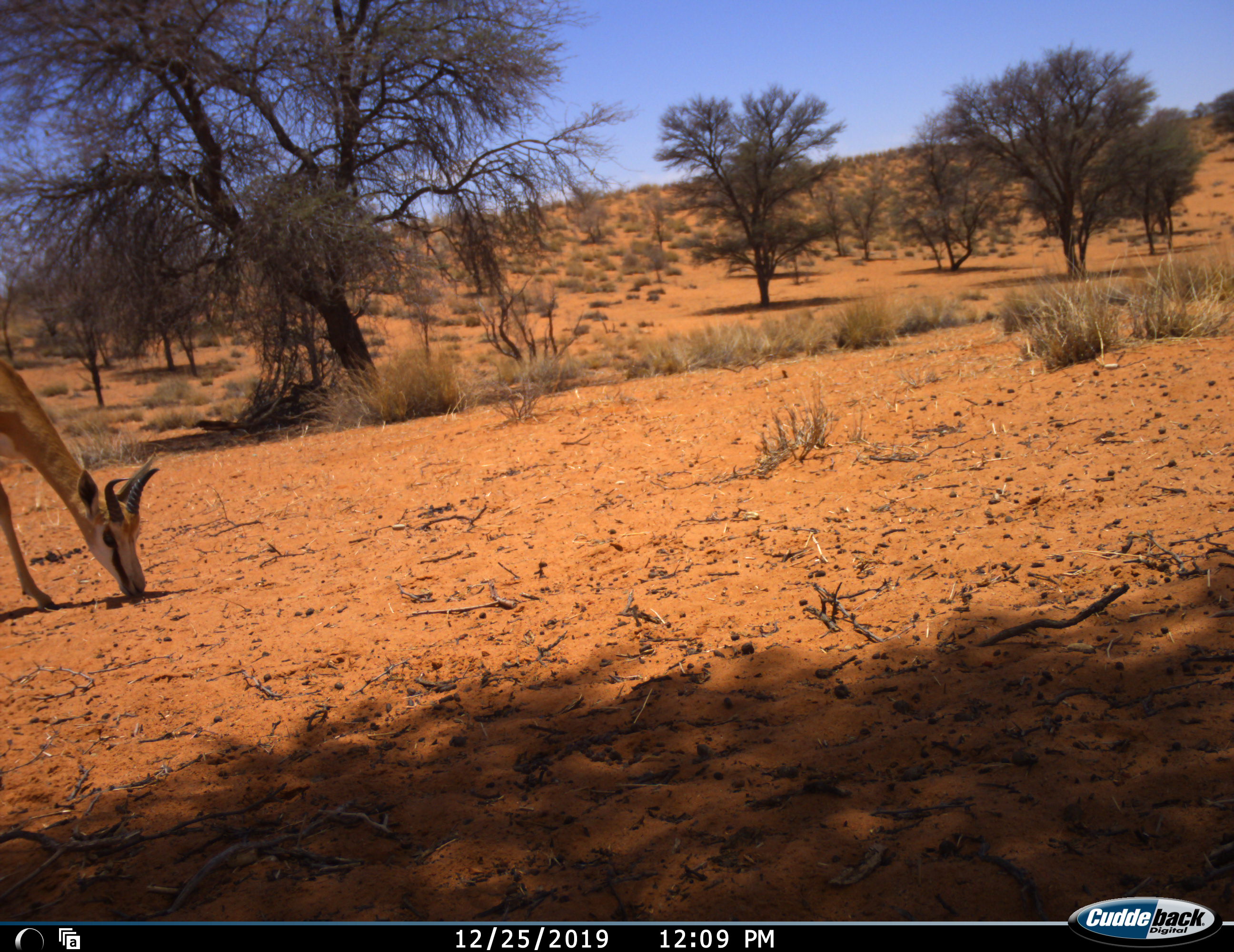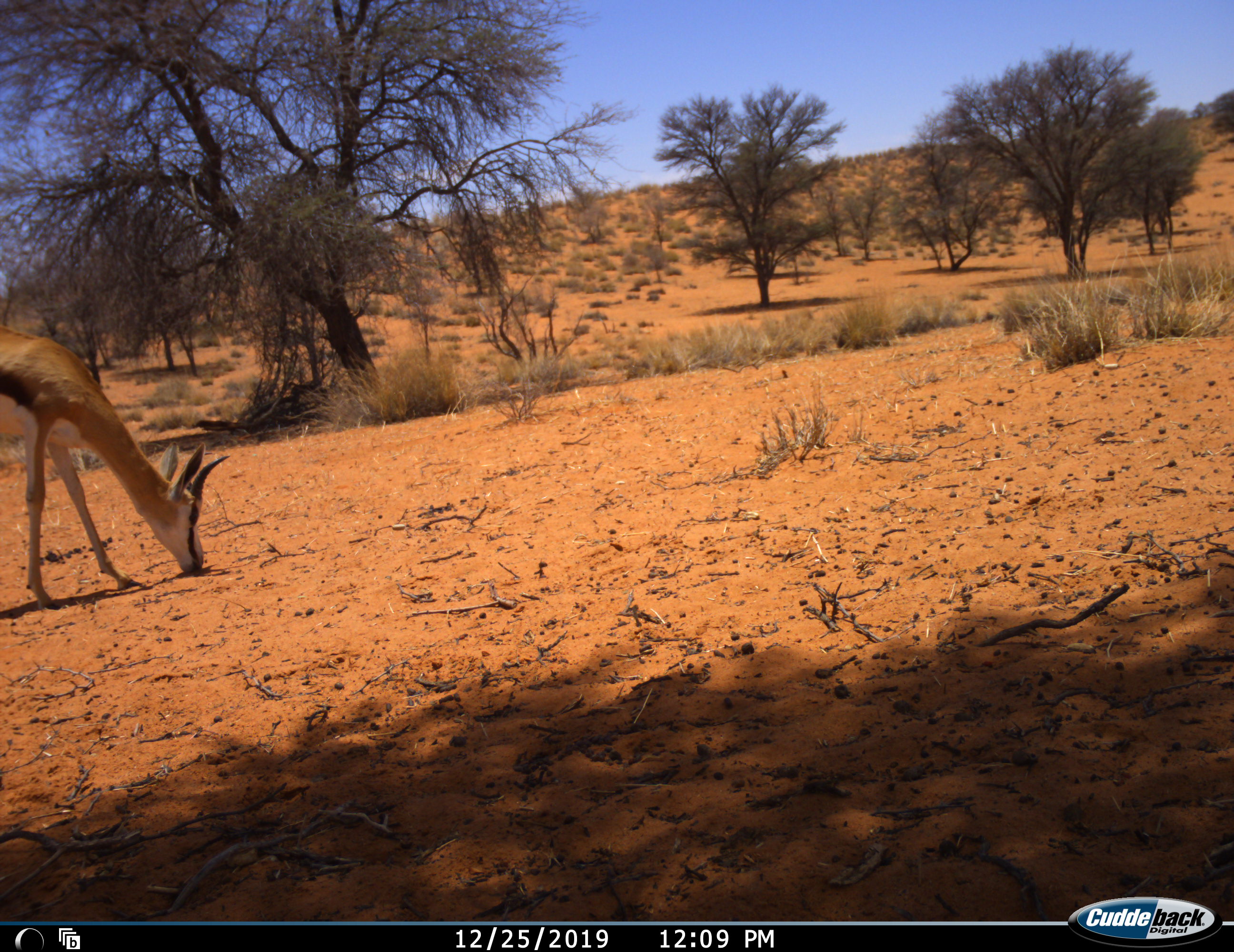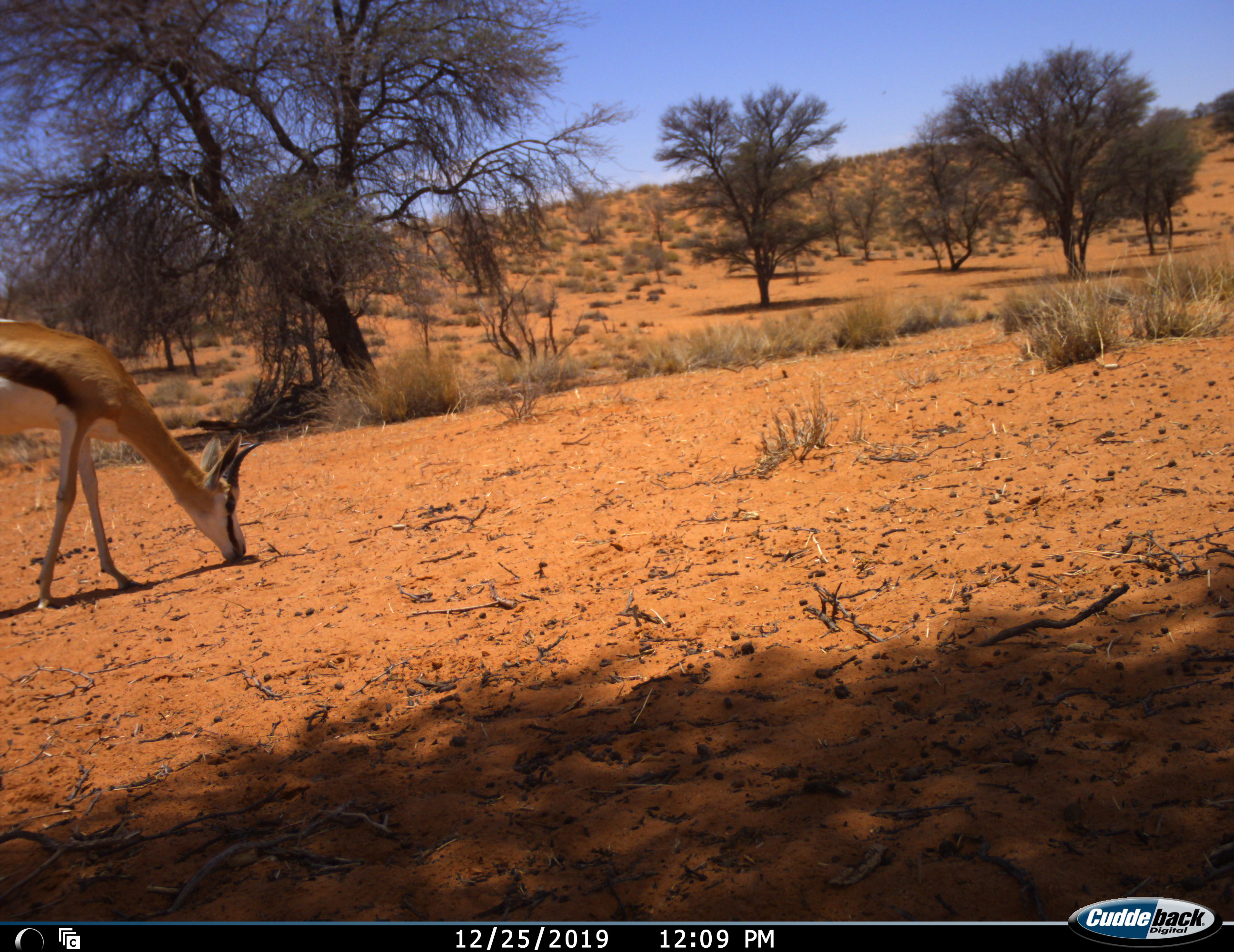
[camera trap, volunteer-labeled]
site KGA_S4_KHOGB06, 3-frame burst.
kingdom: Animalia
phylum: Chordata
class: Mammalia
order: Artiodactyla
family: Bovidae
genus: Antidorcas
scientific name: Antidorcas marsupialis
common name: springbok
Springbok (Antidorcas marsupialis), count 1. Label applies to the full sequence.